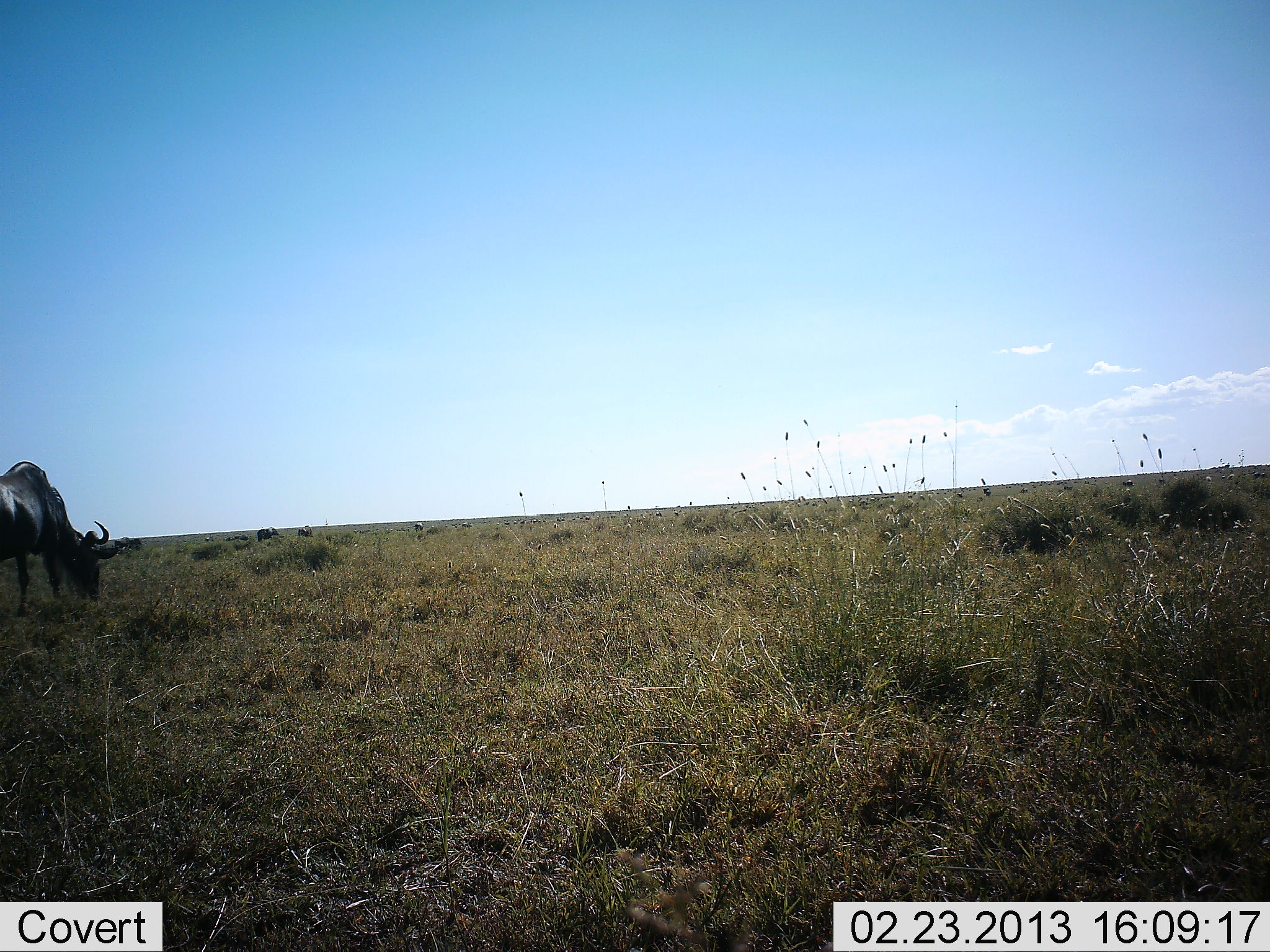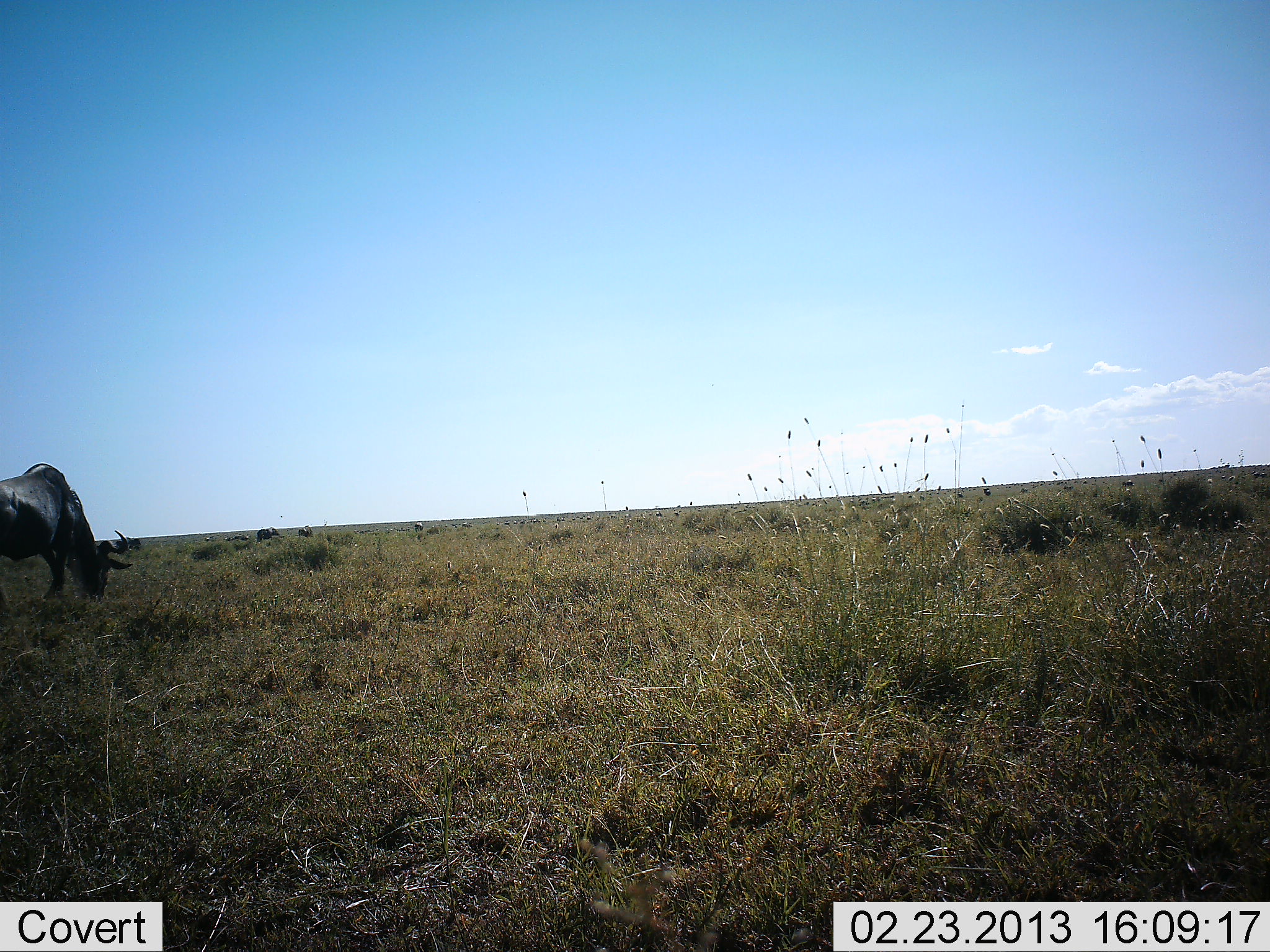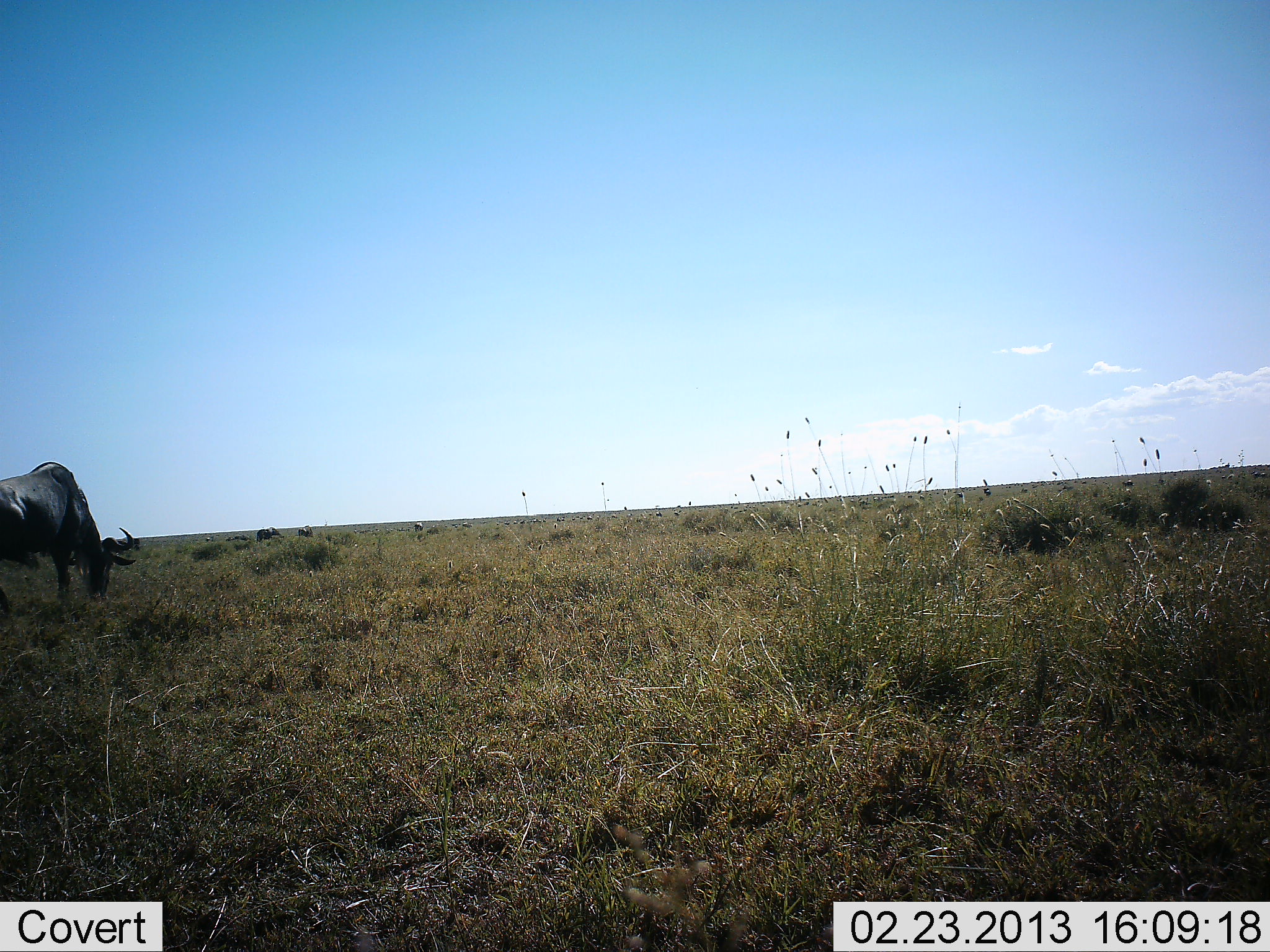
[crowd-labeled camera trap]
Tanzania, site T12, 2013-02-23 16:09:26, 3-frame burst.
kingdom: Animalia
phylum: Chordata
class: Mammalia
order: Artiodactyla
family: Bovidae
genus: Connochaetes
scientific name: Connochaetes taurinus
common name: blue wildebeest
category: wildebeest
Wildebeest (blue wildebeest) (Connochaetes taurinus), count 3. Behavior (volunteer vote fractions): standing 14%, resting 0%, moving 7%, interacting 0%. Young present (vote fraction): 0%. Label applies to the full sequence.